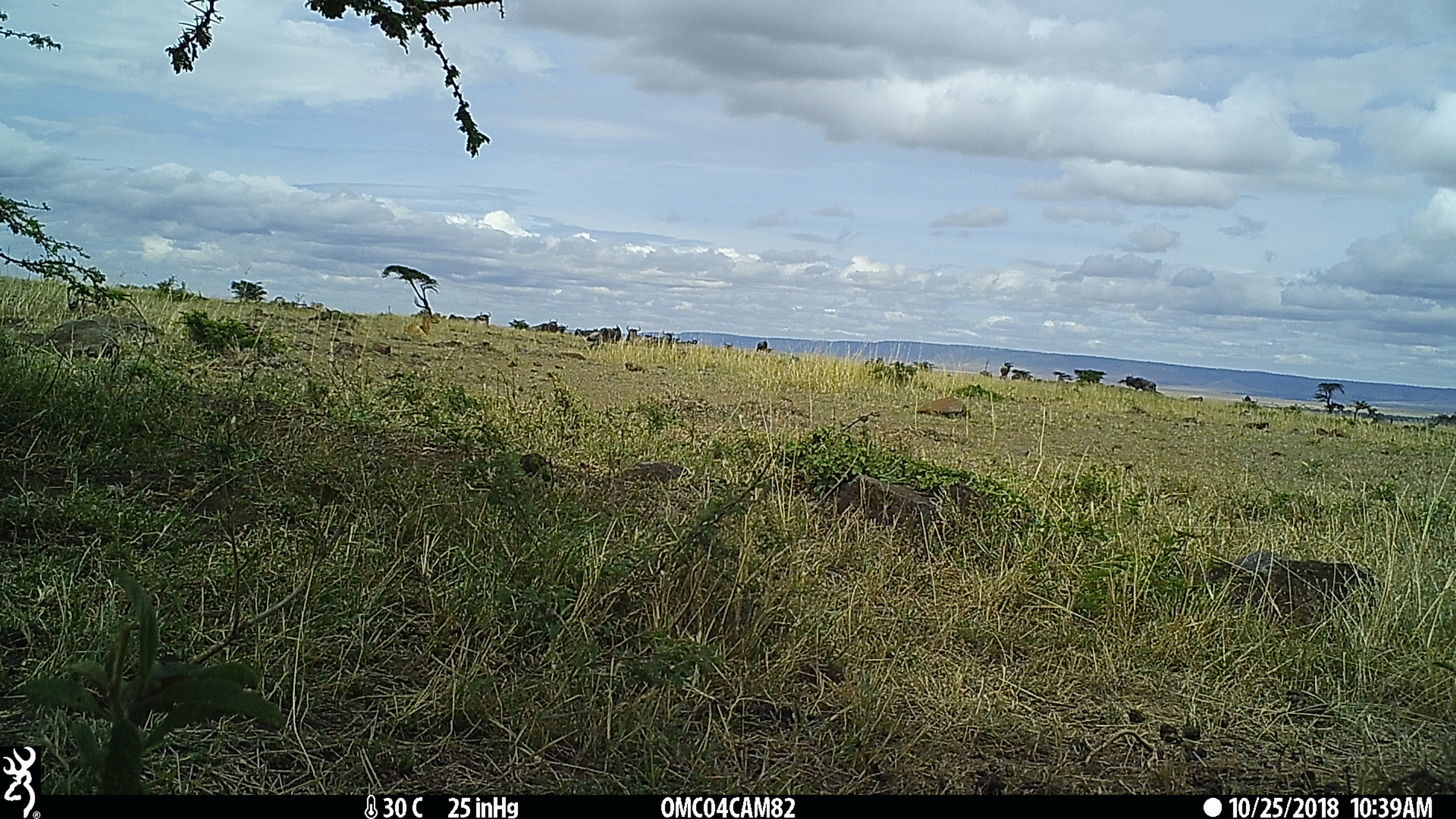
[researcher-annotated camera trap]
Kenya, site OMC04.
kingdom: Animalia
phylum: Chordata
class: Mammalia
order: Artiodactyla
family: Bovidae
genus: Aepyceros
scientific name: Aepyceros melampus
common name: impala